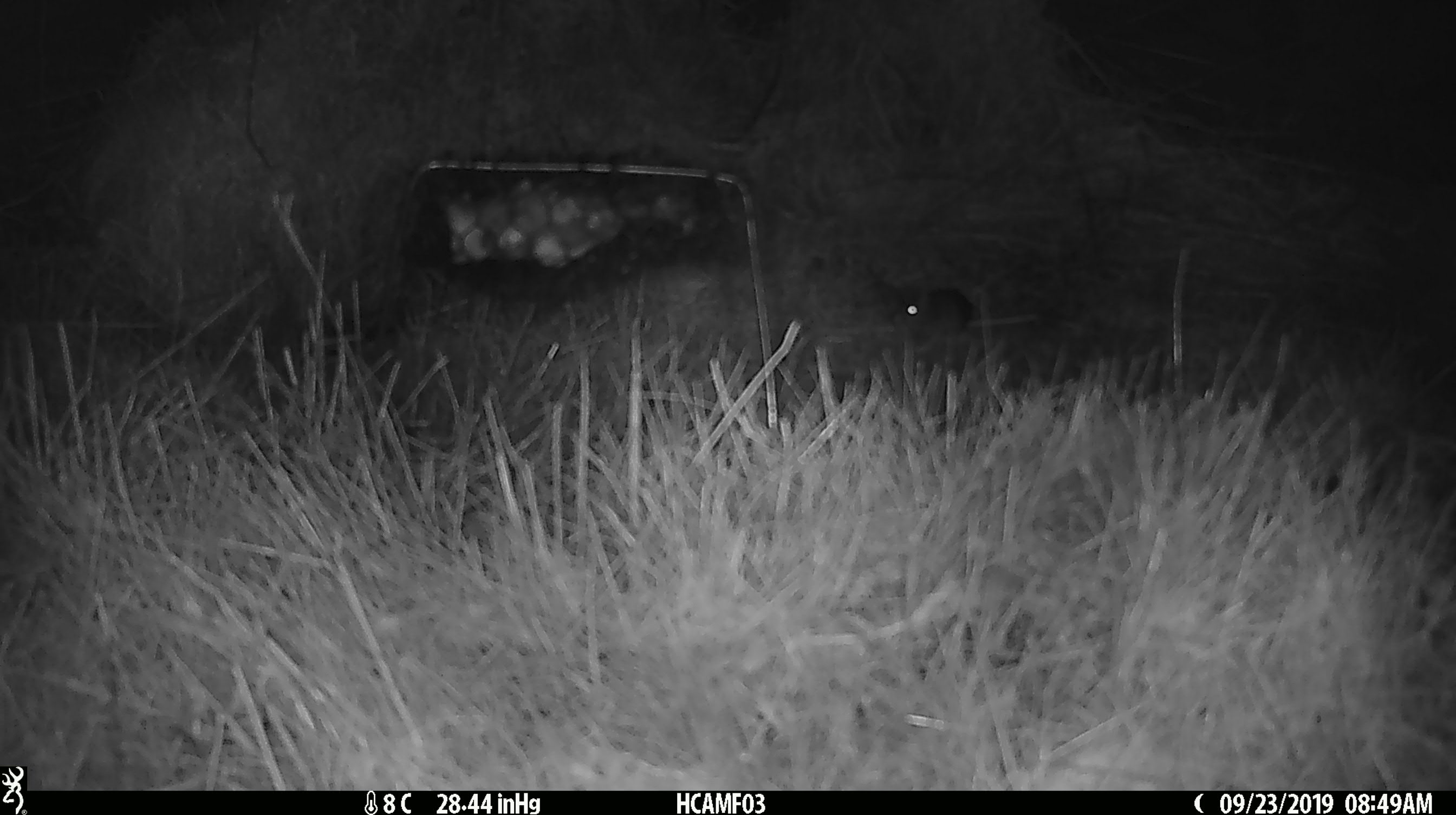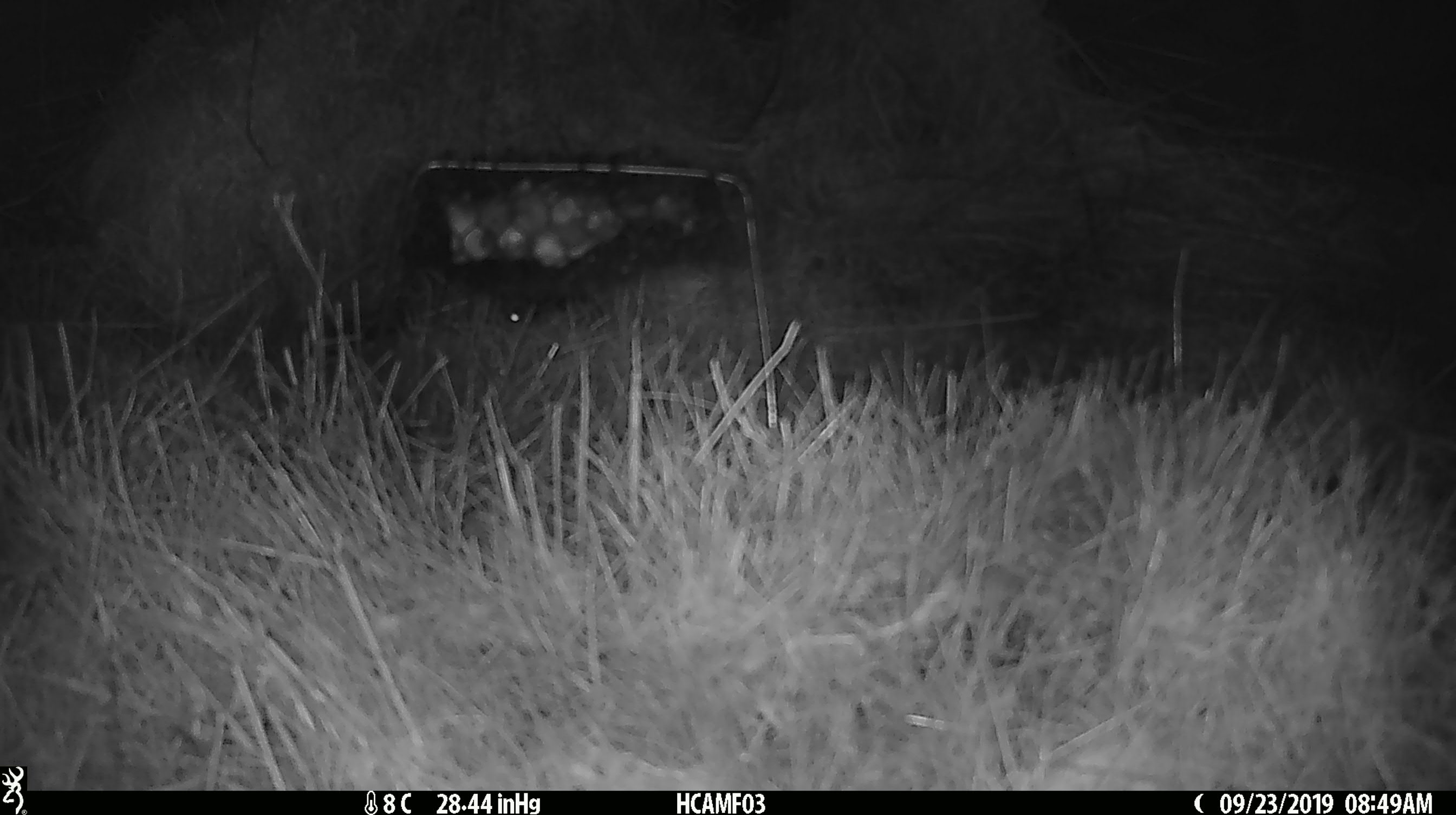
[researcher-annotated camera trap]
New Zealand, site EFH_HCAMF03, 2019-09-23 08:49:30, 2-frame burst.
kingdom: Animalia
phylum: Chordata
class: Mammalia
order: Rodentia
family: Muridae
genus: Mus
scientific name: Mus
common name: mouse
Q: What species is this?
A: Mouse (Mus).